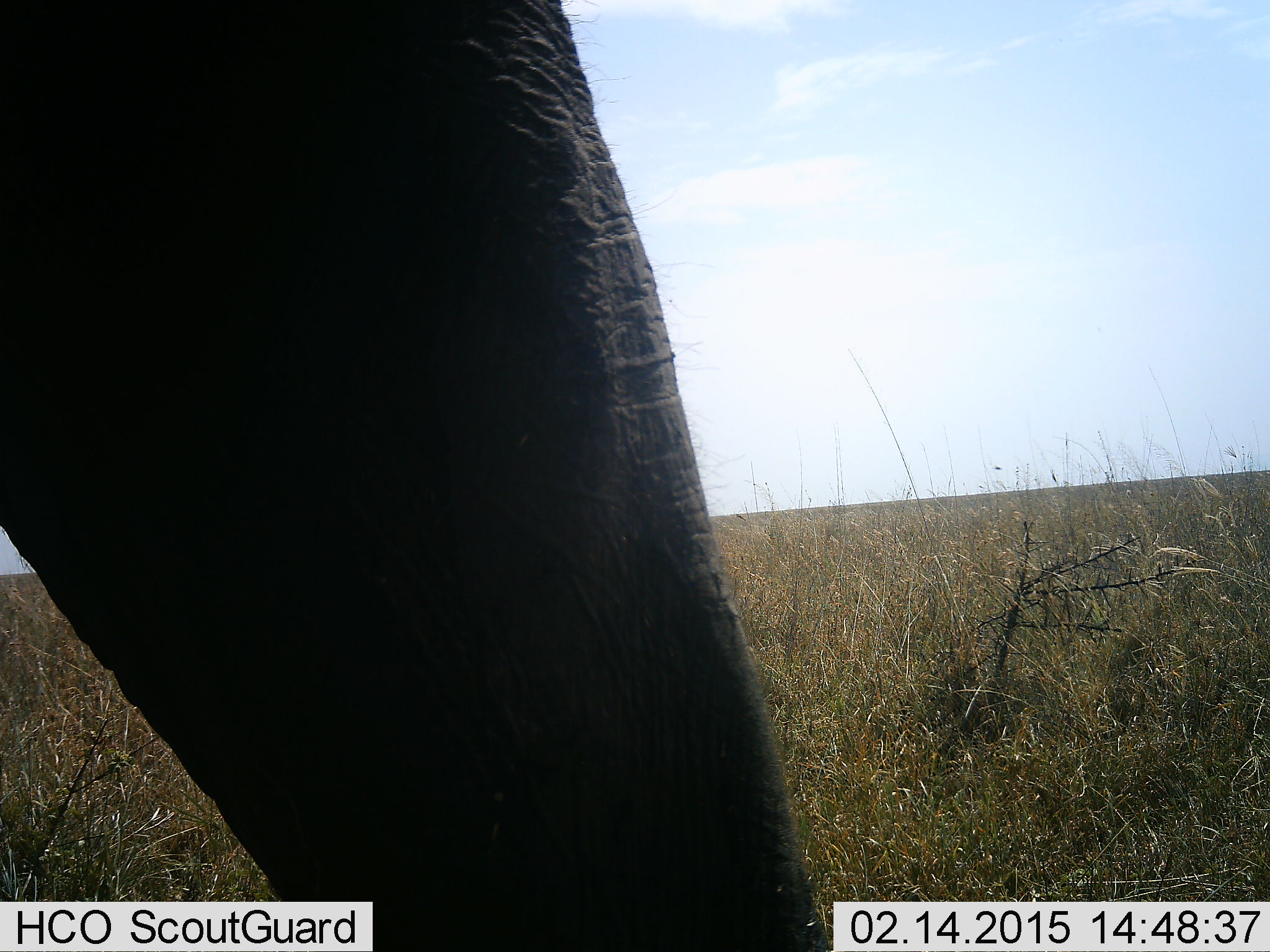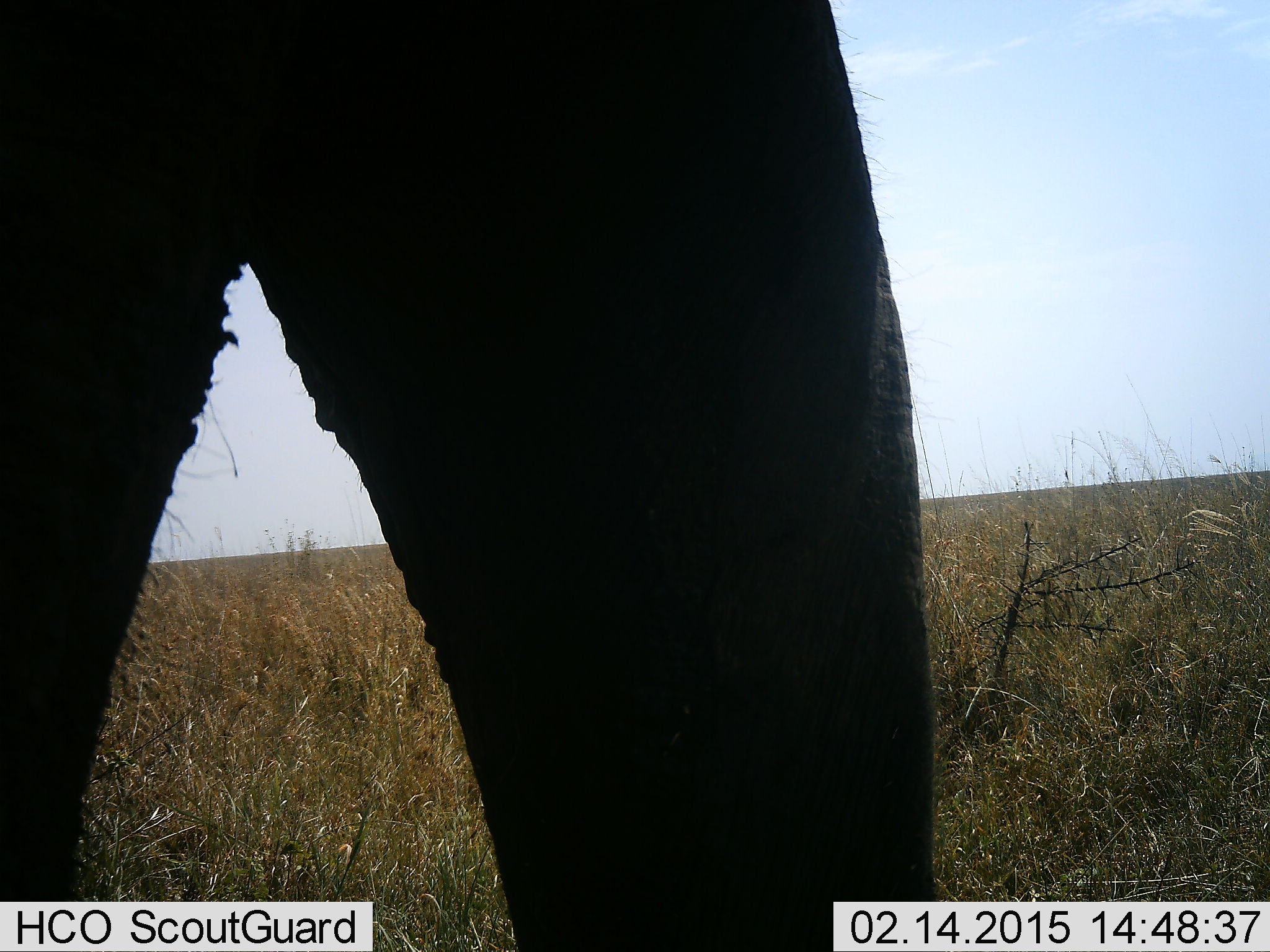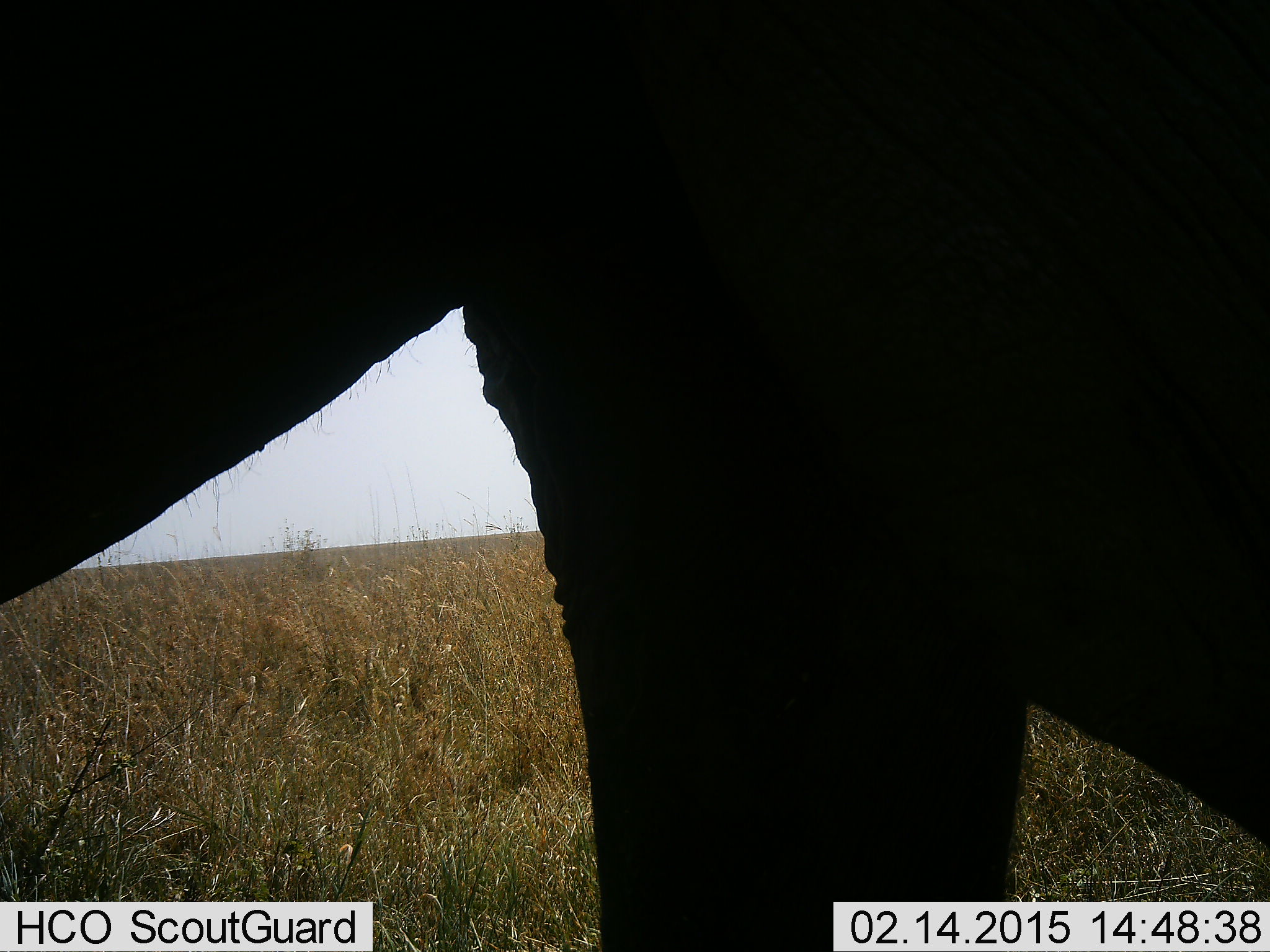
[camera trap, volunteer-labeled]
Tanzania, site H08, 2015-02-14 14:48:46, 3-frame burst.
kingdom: Animalia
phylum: Chordata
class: Mammalia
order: Proboscidea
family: Elephantidae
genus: Loxodonta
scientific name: Loxodonta africana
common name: african bush elephant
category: elephant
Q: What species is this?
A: Elephant (african bush elephant) (Loxodonta africana).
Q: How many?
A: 1.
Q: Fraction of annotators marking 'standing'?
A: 22%.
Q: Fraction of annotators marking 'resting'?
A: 0%.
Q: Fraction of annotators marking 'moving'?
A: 67%.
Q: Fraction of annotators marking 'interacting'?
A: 0%.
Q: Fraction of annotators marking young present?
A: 0%.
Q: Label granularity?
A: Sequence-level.